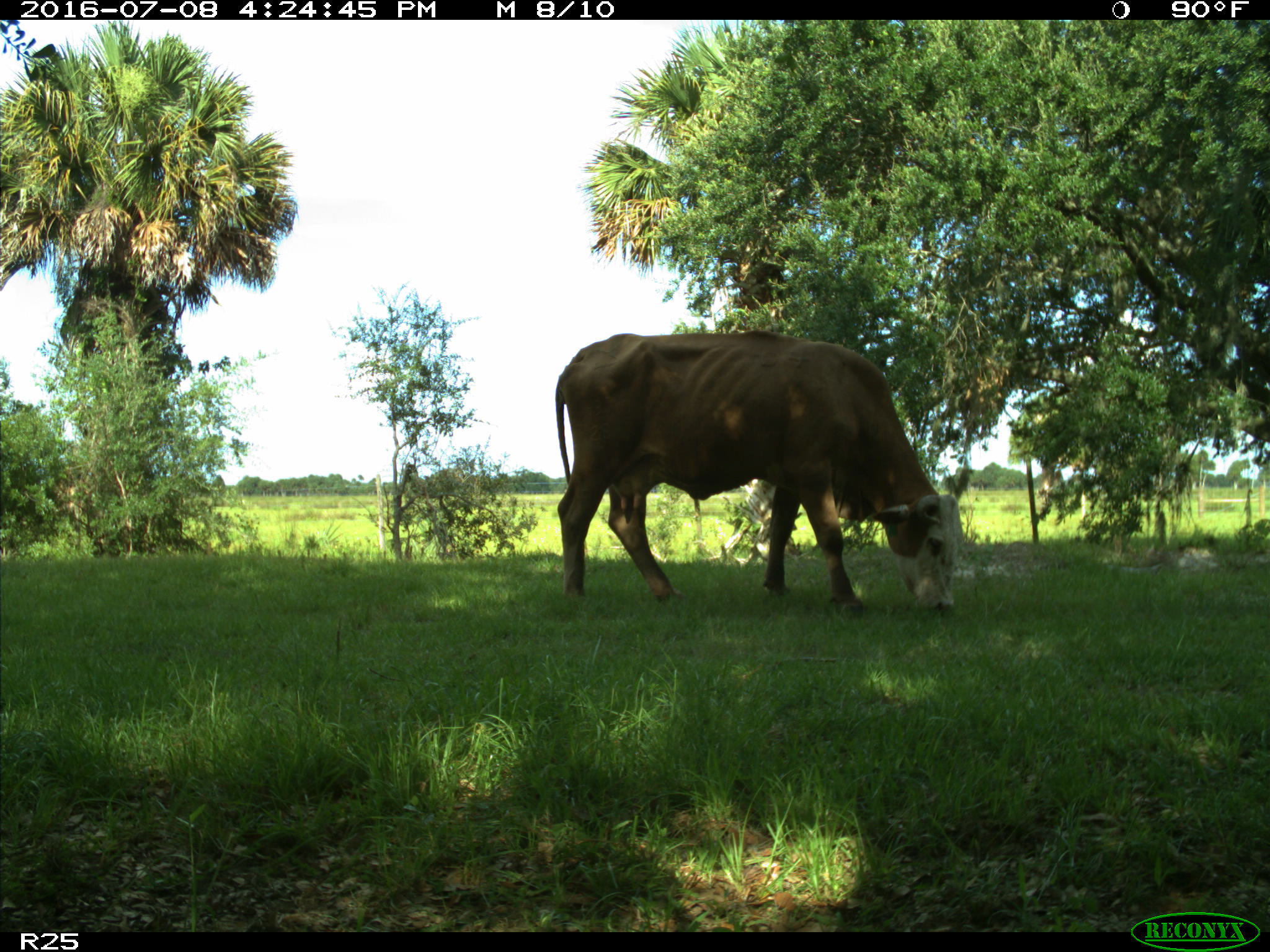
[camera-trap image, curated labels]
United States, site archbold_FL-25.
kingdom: Animalia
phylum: Chordata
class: Mammalia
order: Artiodactyla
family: Bovidae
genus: Bos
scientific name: Bos taurus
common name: domestic cow